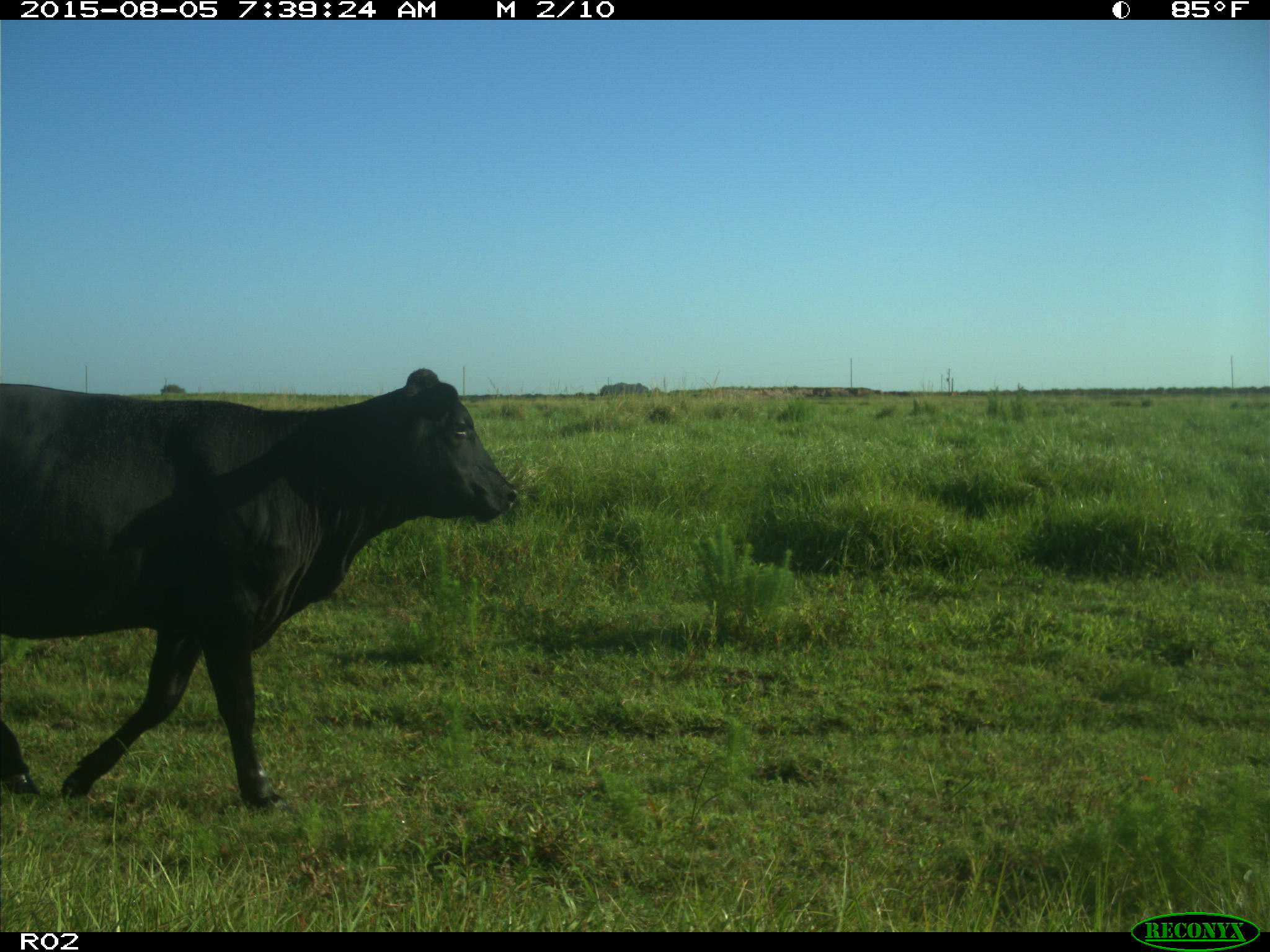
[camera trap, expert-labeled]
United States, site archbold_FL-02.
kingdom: Animalia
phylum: Chordata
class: Mammalia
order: Artiodactyla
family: Bovidae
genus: Bos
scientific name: Bos taurus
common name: domestic cow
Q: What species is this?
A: Bos taurus (domestic cow).